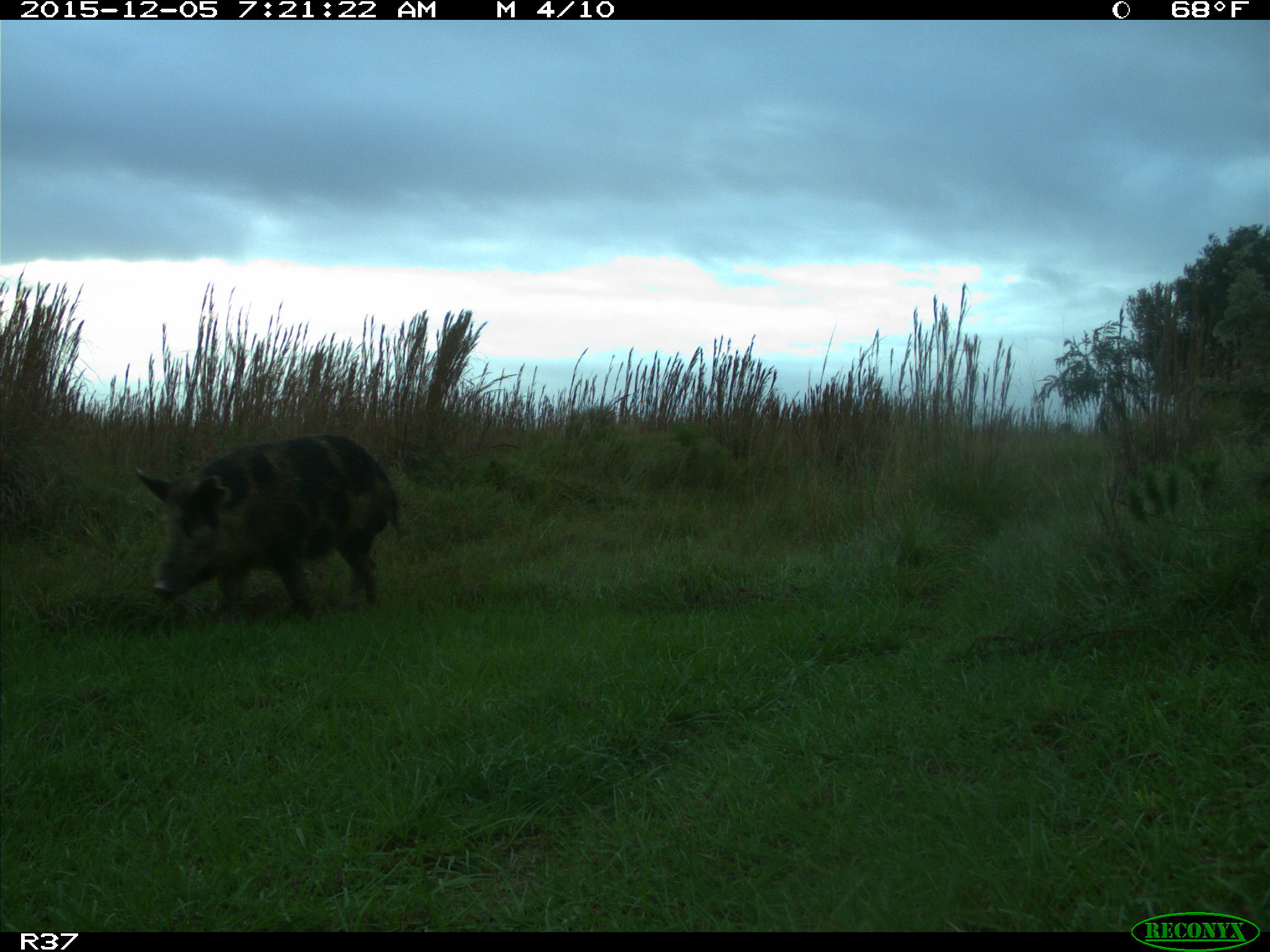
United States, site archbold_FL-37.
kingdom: Animalia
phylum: Chordata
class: Mammalia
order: Artiodactyla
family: Suidae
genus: Sus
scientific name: Sus scrofa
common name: wild boar